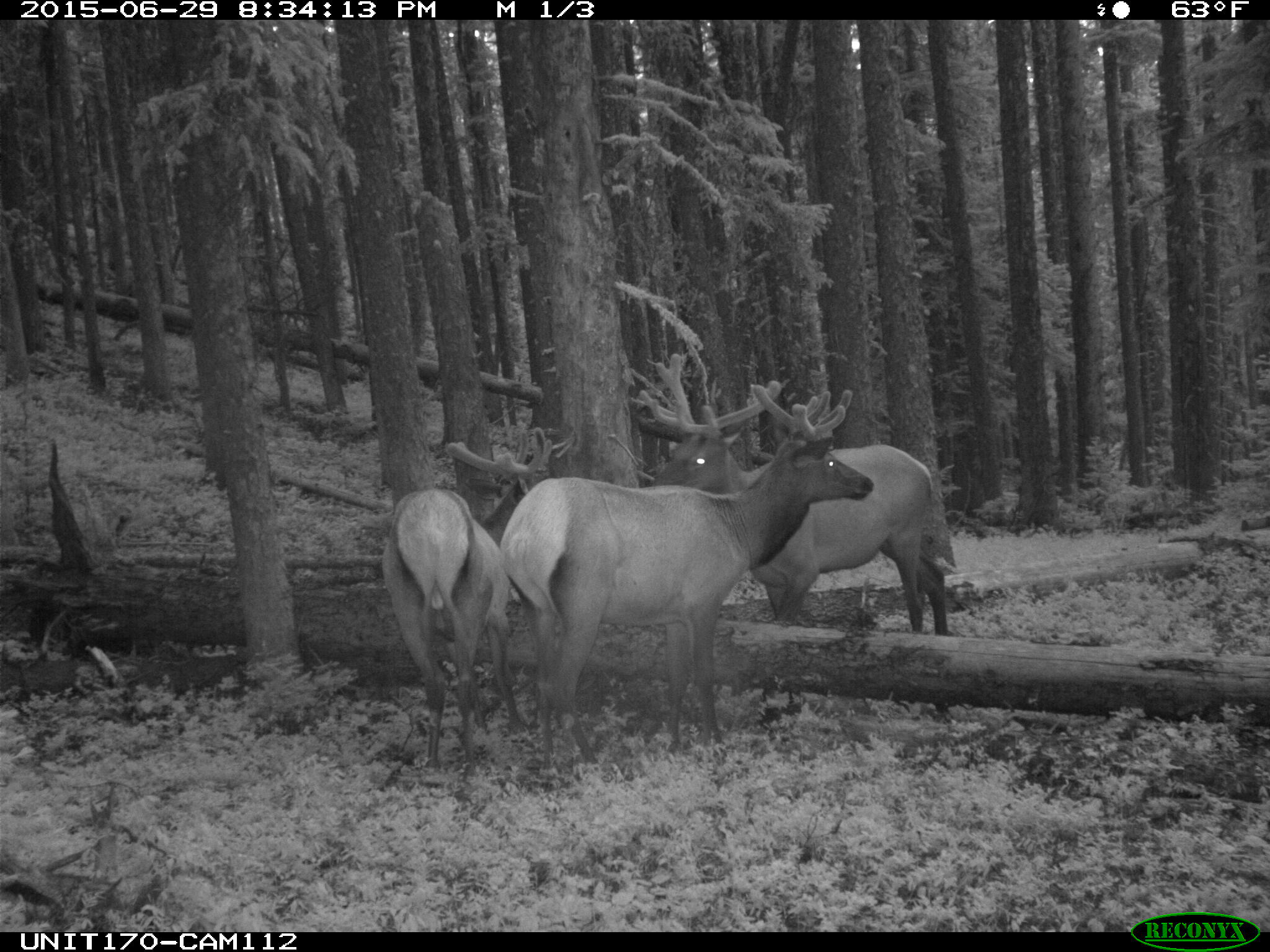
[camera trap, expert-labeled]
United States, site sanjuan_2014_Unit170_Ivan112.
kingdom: Animalia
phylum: Chordata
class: Mammalia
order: Artiodactyla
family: Cervidae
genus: Cervus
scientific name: Cervus elaphus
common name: red deer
Cervus elaphus (red deer).